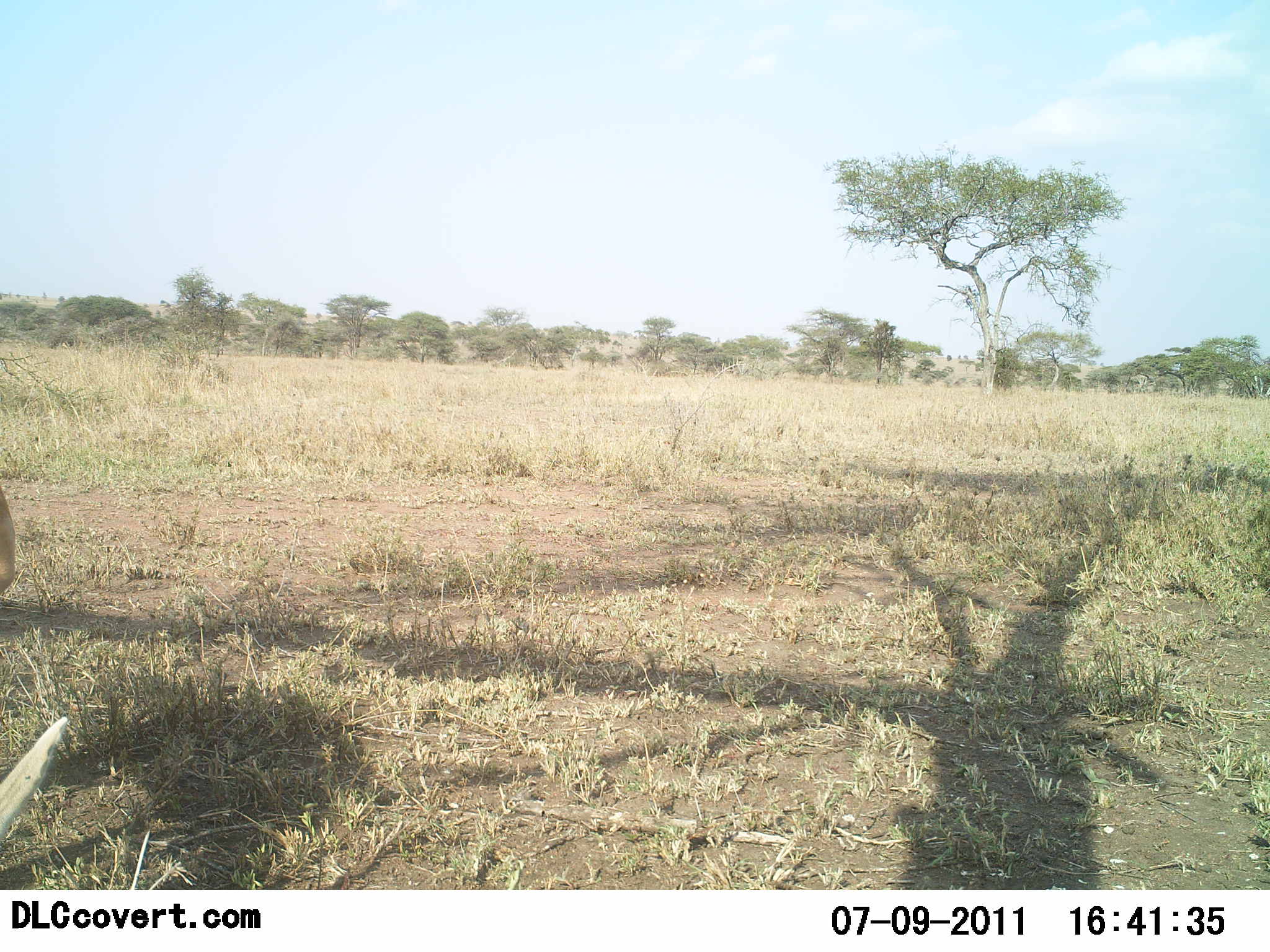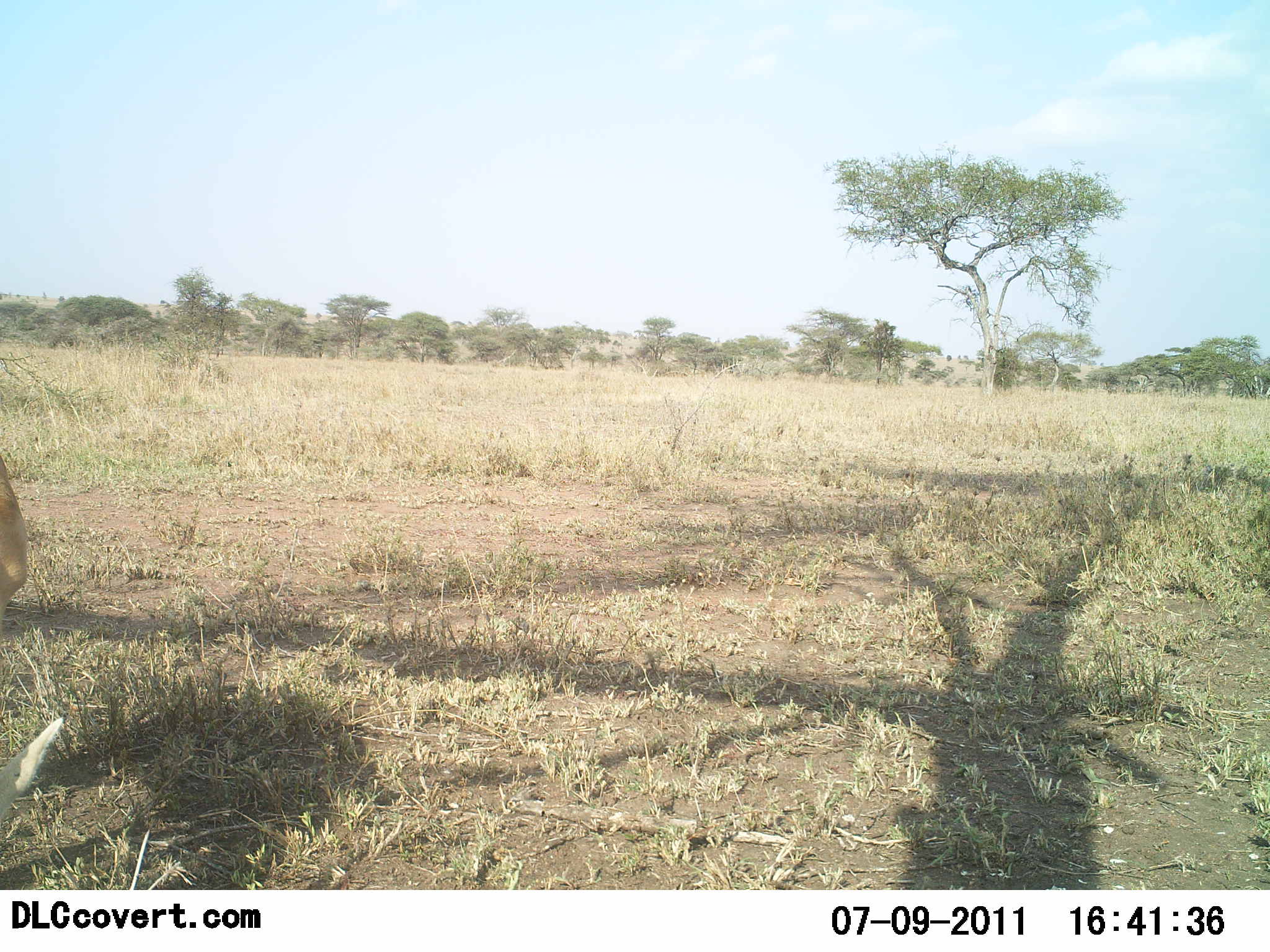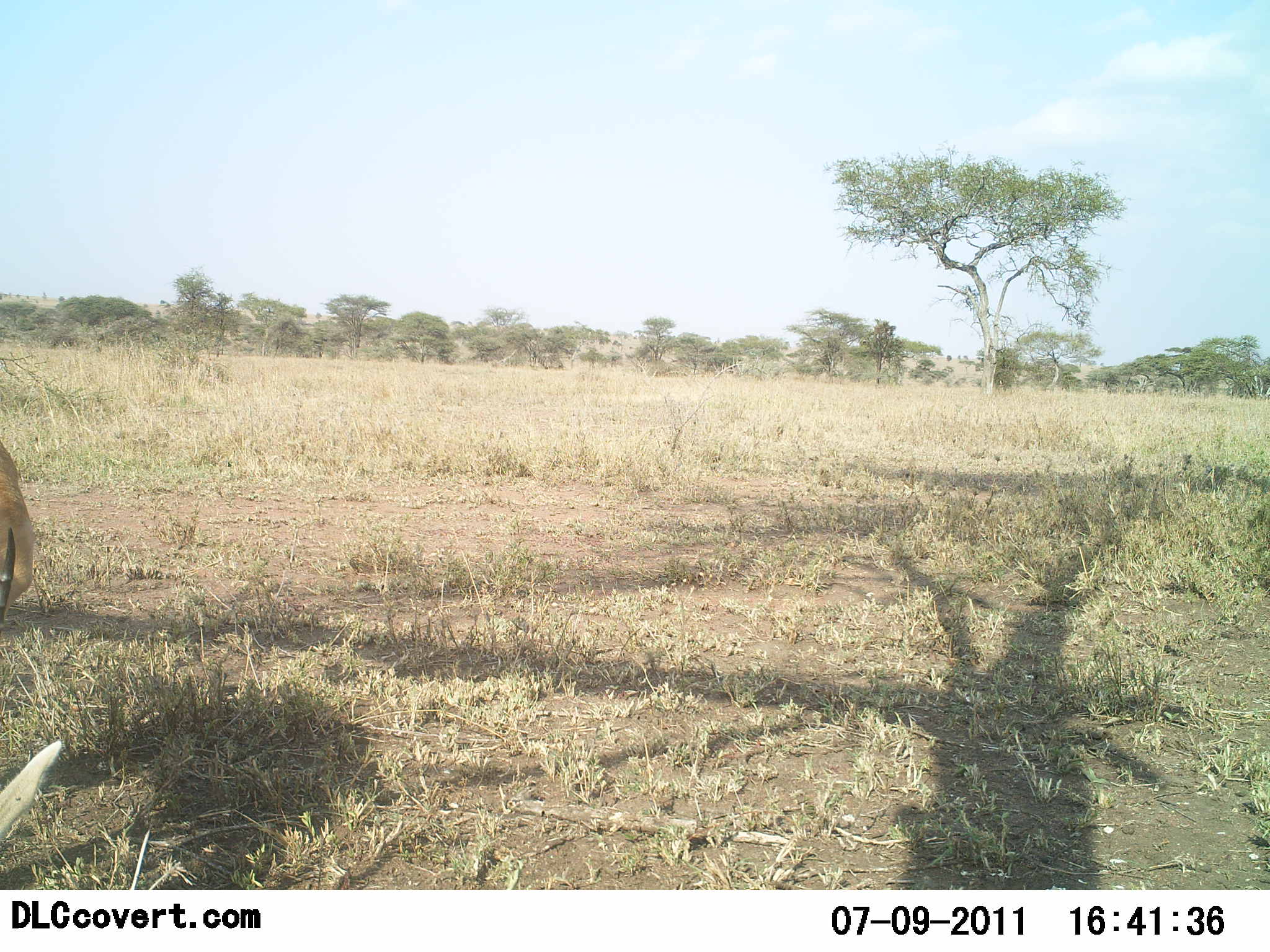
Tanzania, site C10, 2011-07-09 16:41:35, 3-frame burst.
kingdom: Animalia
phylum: Chordata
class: Mammalia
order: Artiodactyla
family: Bovidae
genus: Eudorcas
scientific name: Eudorcas thomsonii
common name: thomson's gazelle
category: gazellethomsons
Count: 1.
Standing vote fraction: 57%.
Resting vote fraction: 0%.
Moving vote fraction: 0%.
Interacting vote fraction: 0%.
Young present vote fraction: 0%.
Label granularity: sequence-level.